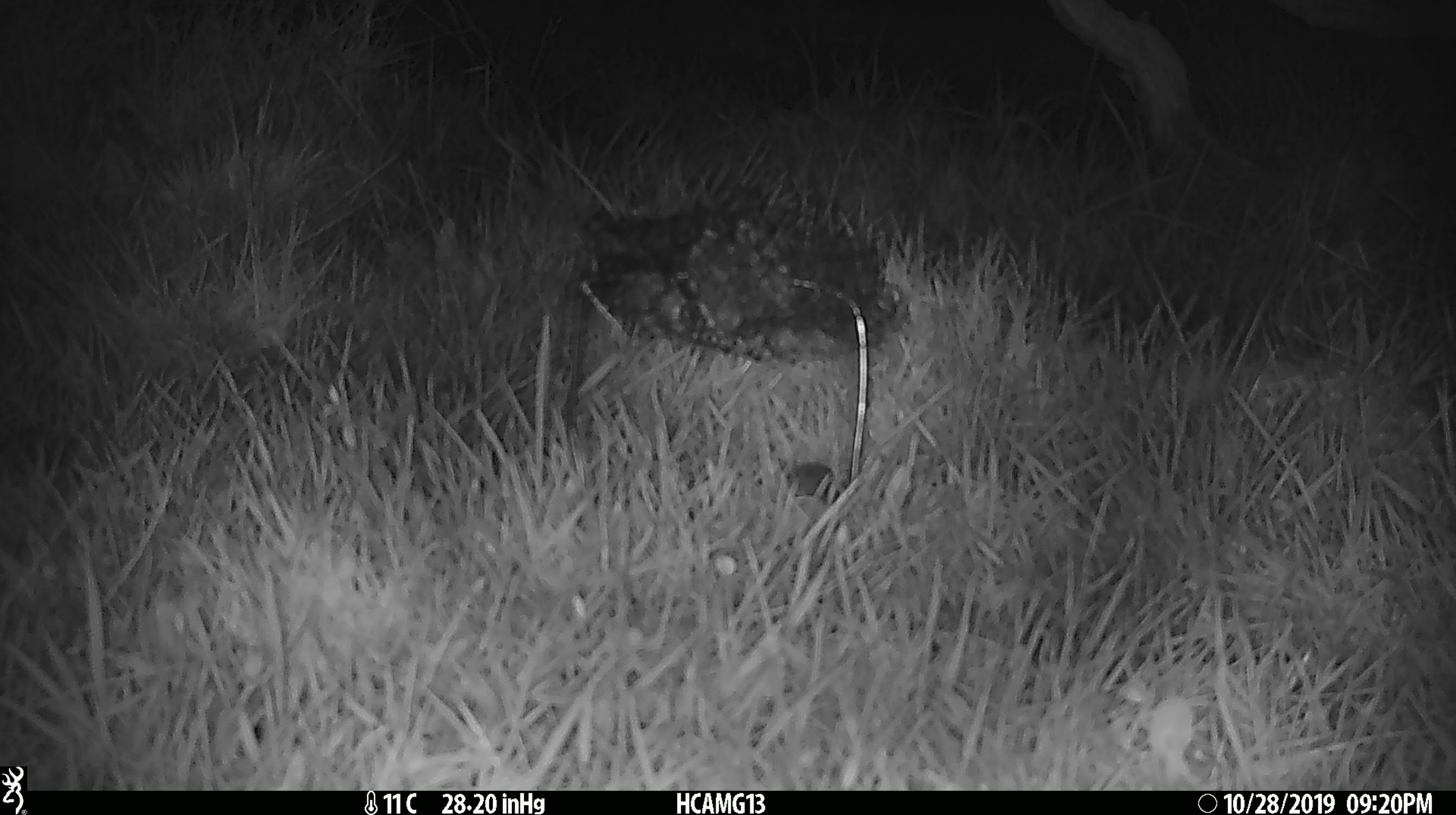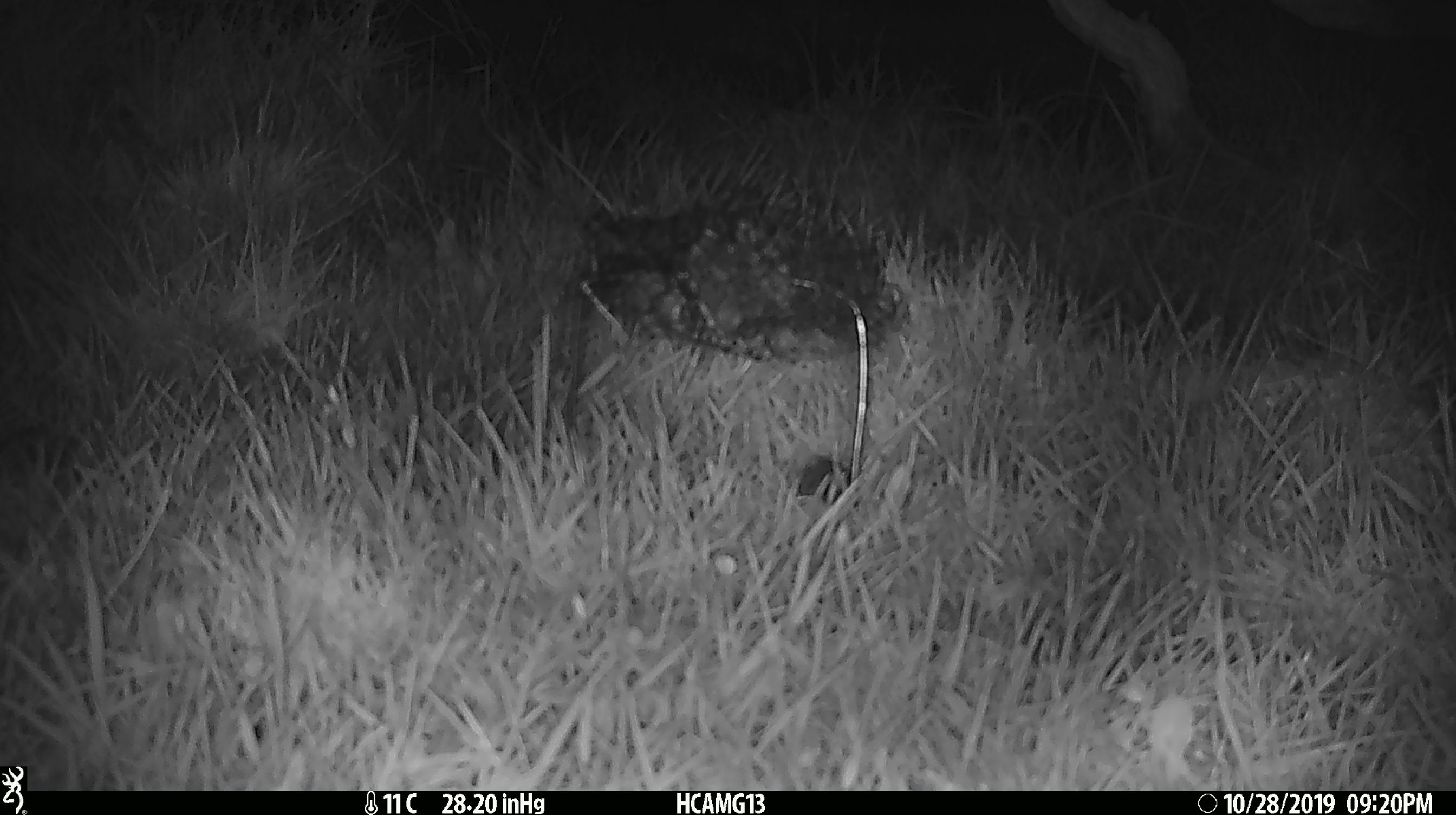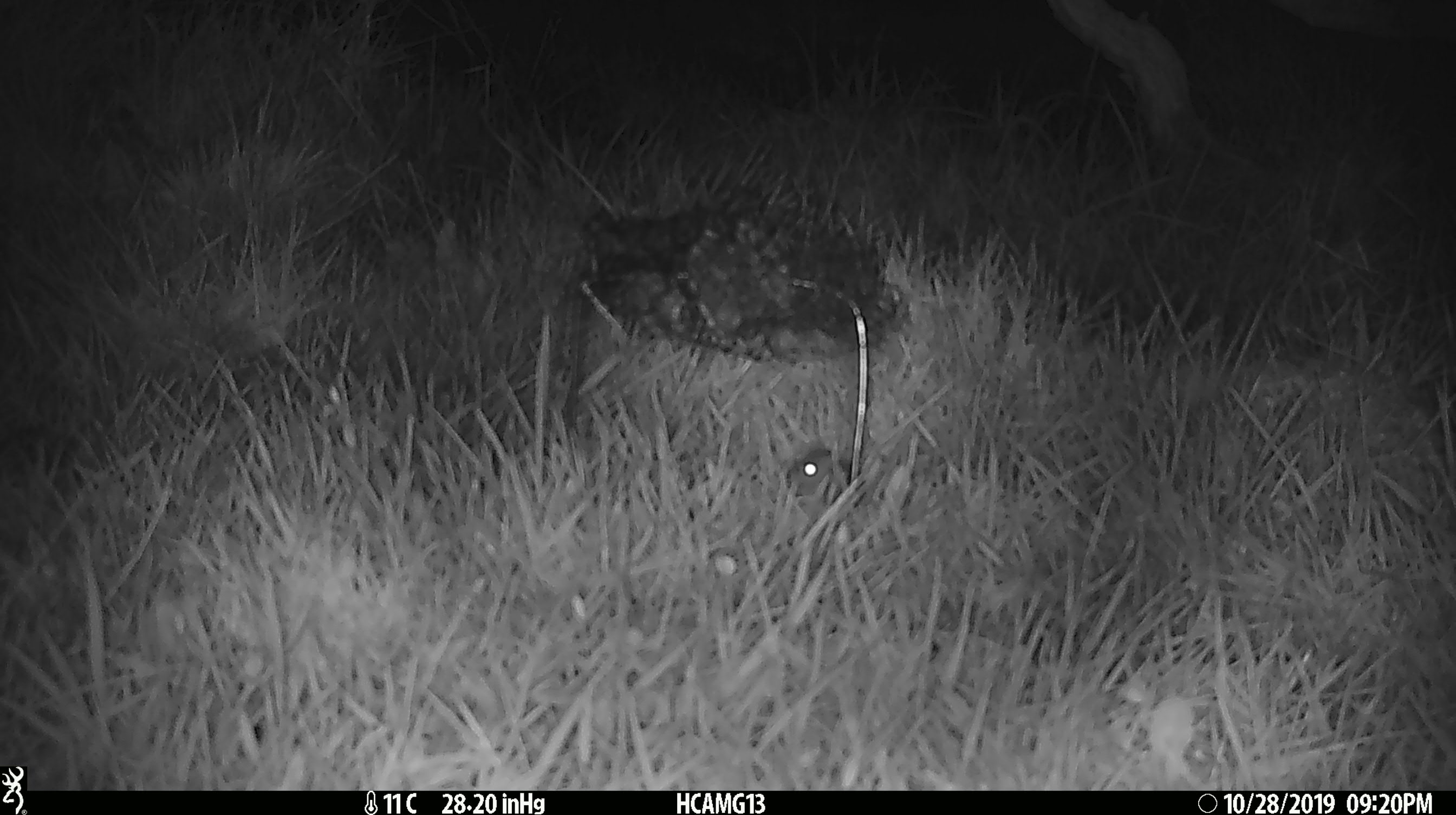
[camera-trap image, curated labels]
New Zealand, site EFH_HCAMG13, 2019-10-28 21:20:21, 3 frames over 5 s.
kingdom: Animalia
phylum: Chordata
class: Mammalia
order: Rodentia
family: Muridae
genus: Mus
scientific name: Mus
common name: mouse